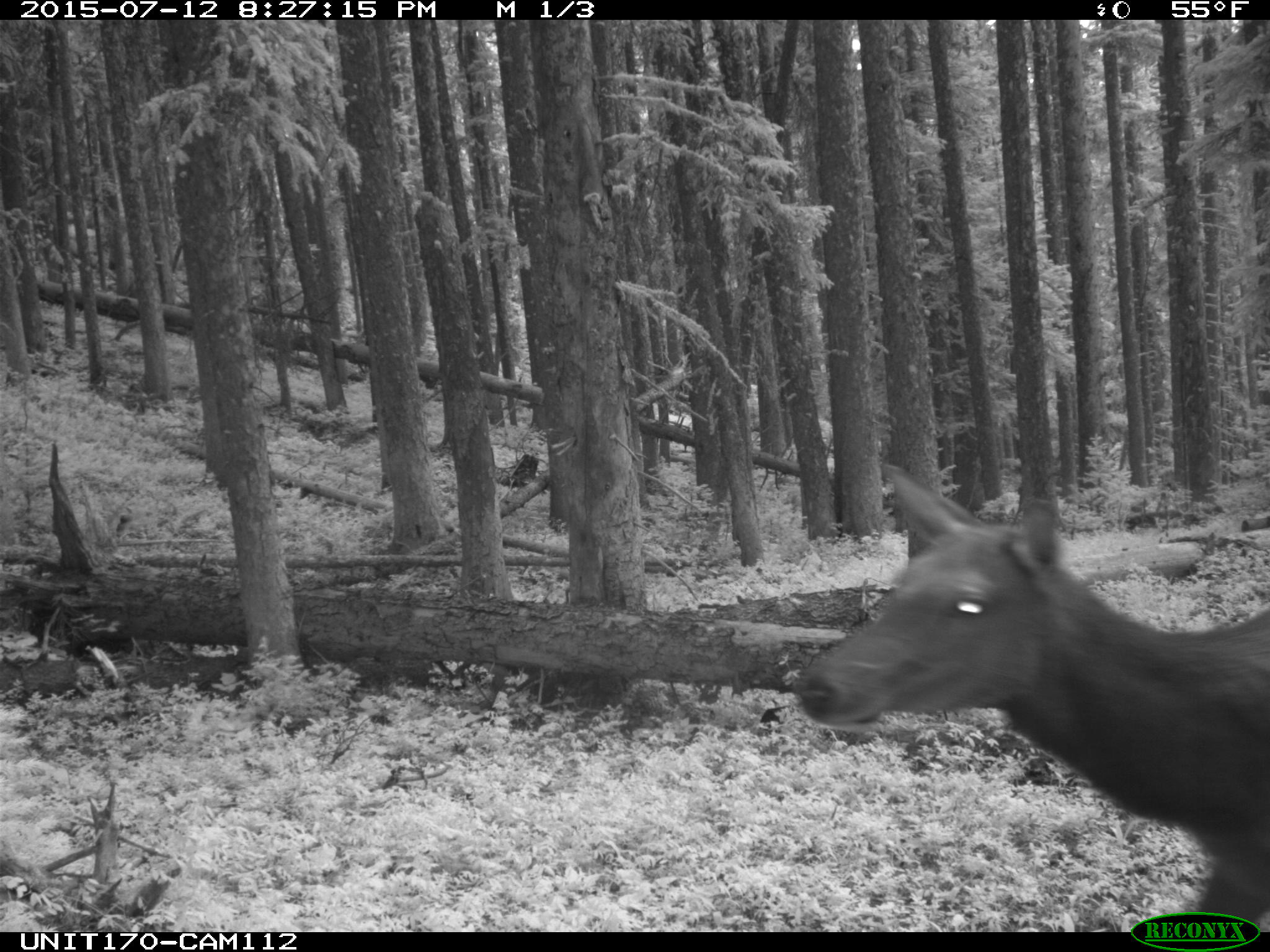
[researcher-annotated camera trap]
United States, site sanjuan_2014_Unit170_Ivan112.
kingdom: Animalia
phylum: Chordata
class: Mammalia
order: Artiodactyla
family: Cervidae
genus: Cervus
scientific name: Cervus elaphus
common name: red deer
Cervus elaphus (red deer).